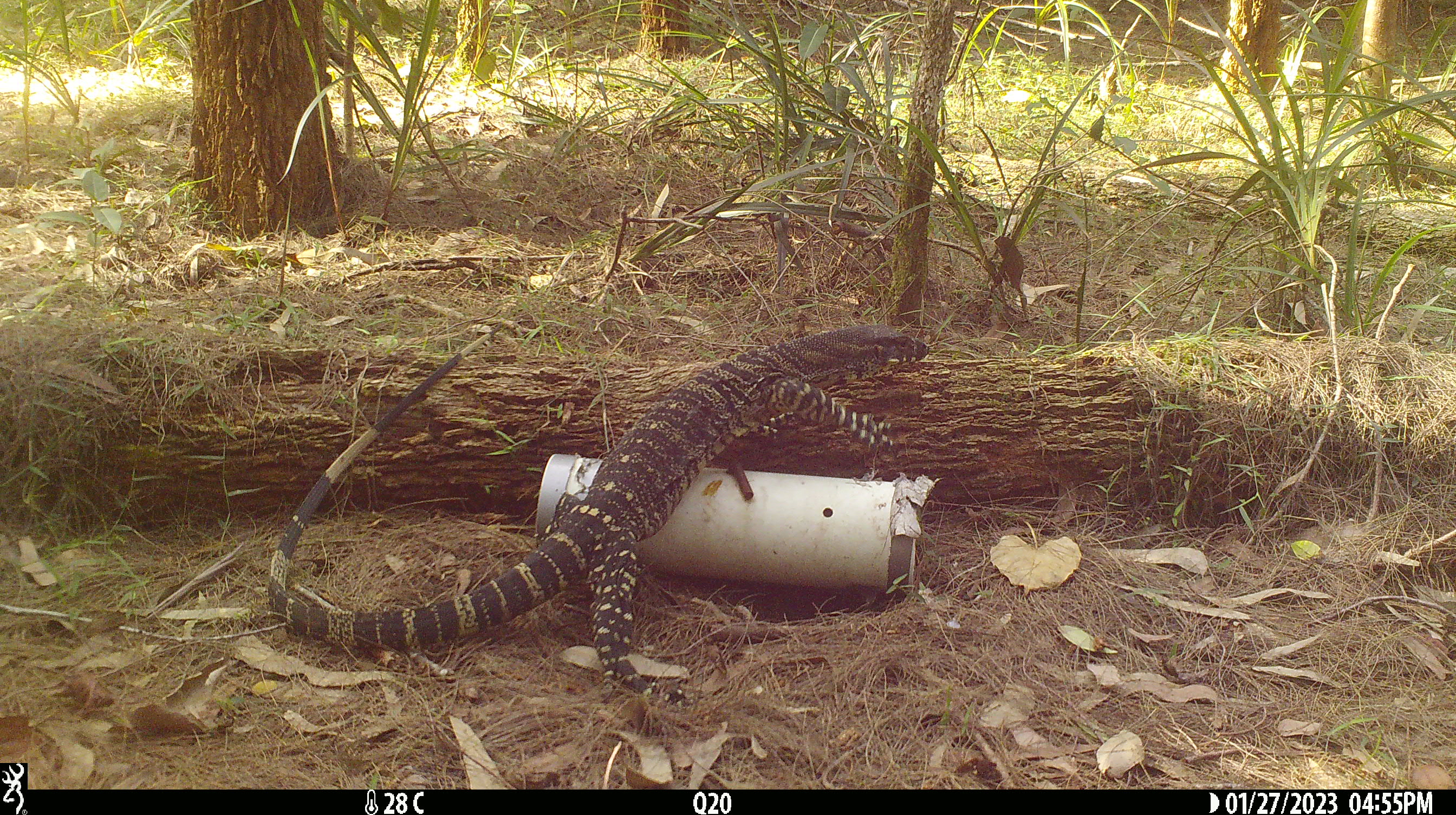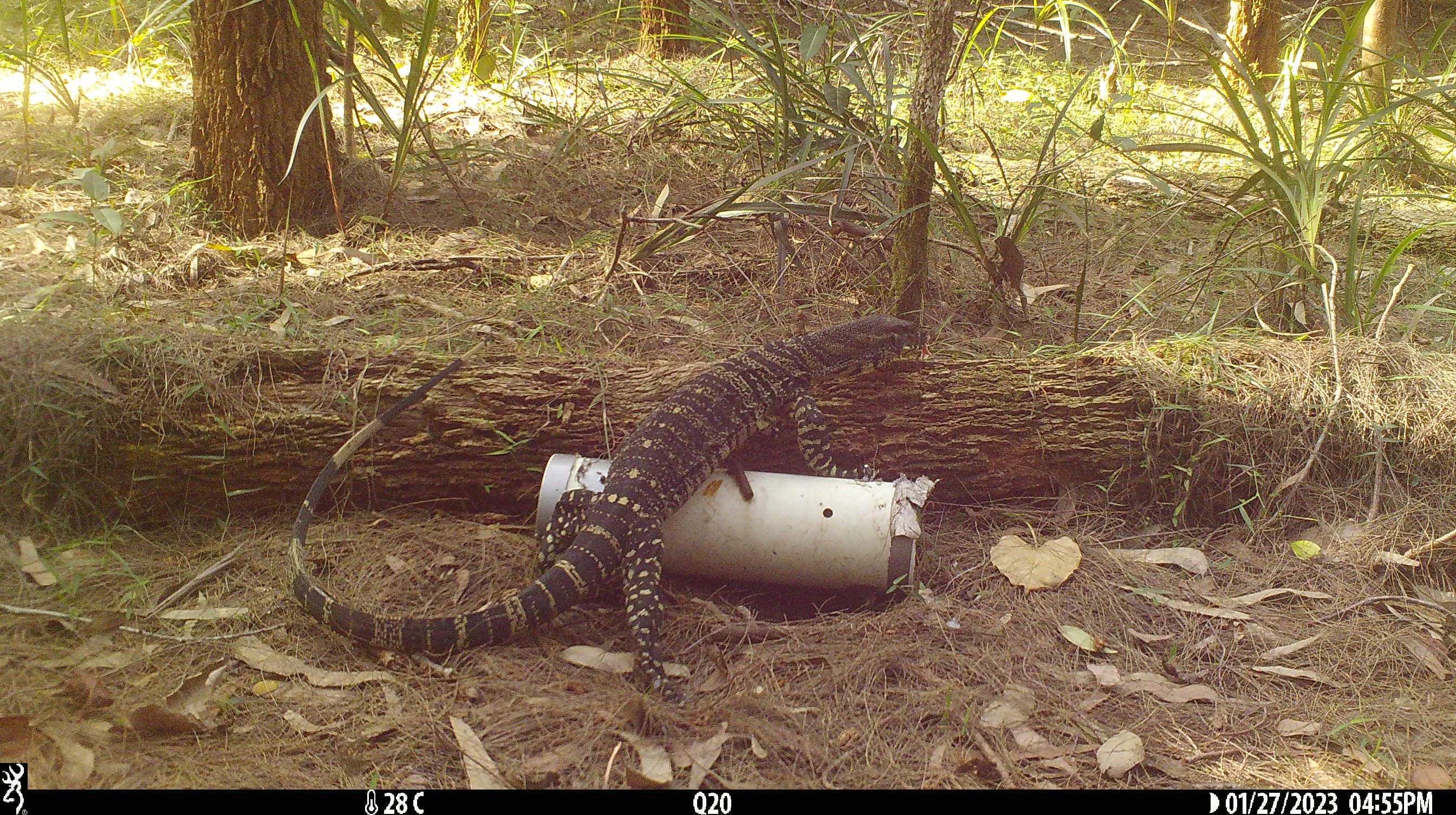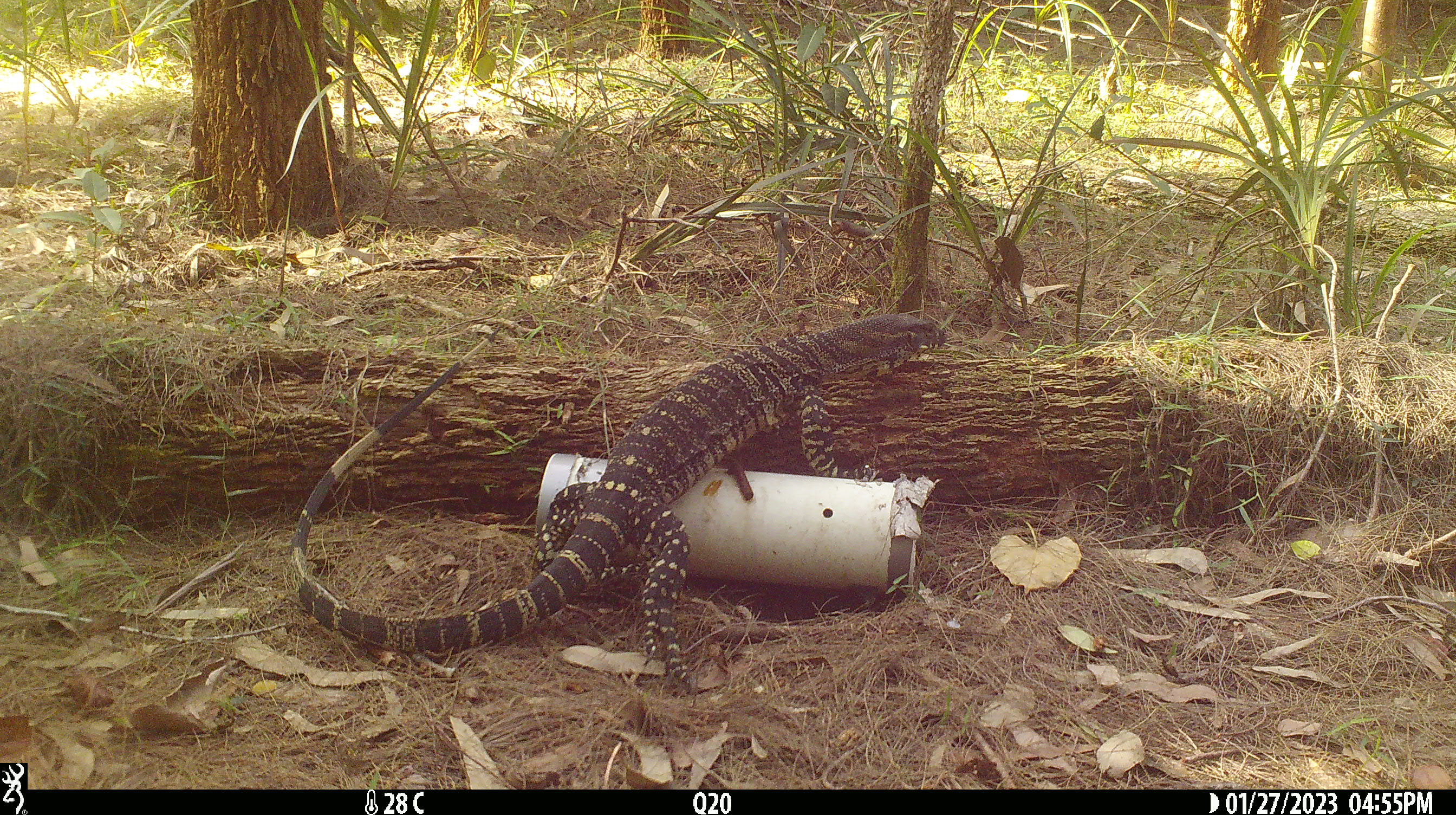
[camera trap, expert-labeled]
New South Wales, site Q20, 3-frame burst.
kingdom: Animalia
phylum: Chordata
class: Reptilia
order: Squamata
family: Varanidae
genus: Varanus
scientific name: Varanus varius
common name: lace monitor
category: goanna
Goanna (lace monitor) (Varanus varius).